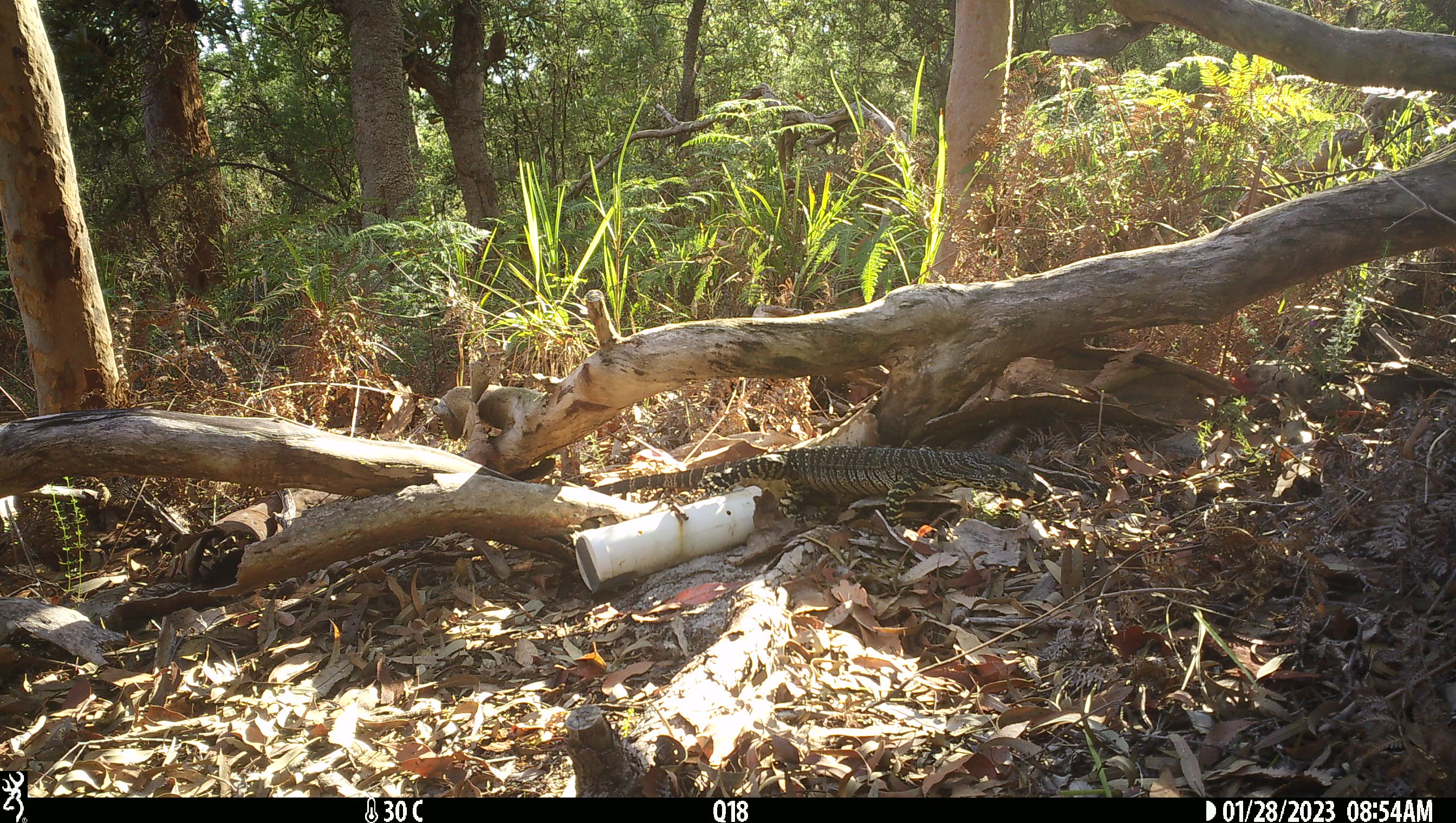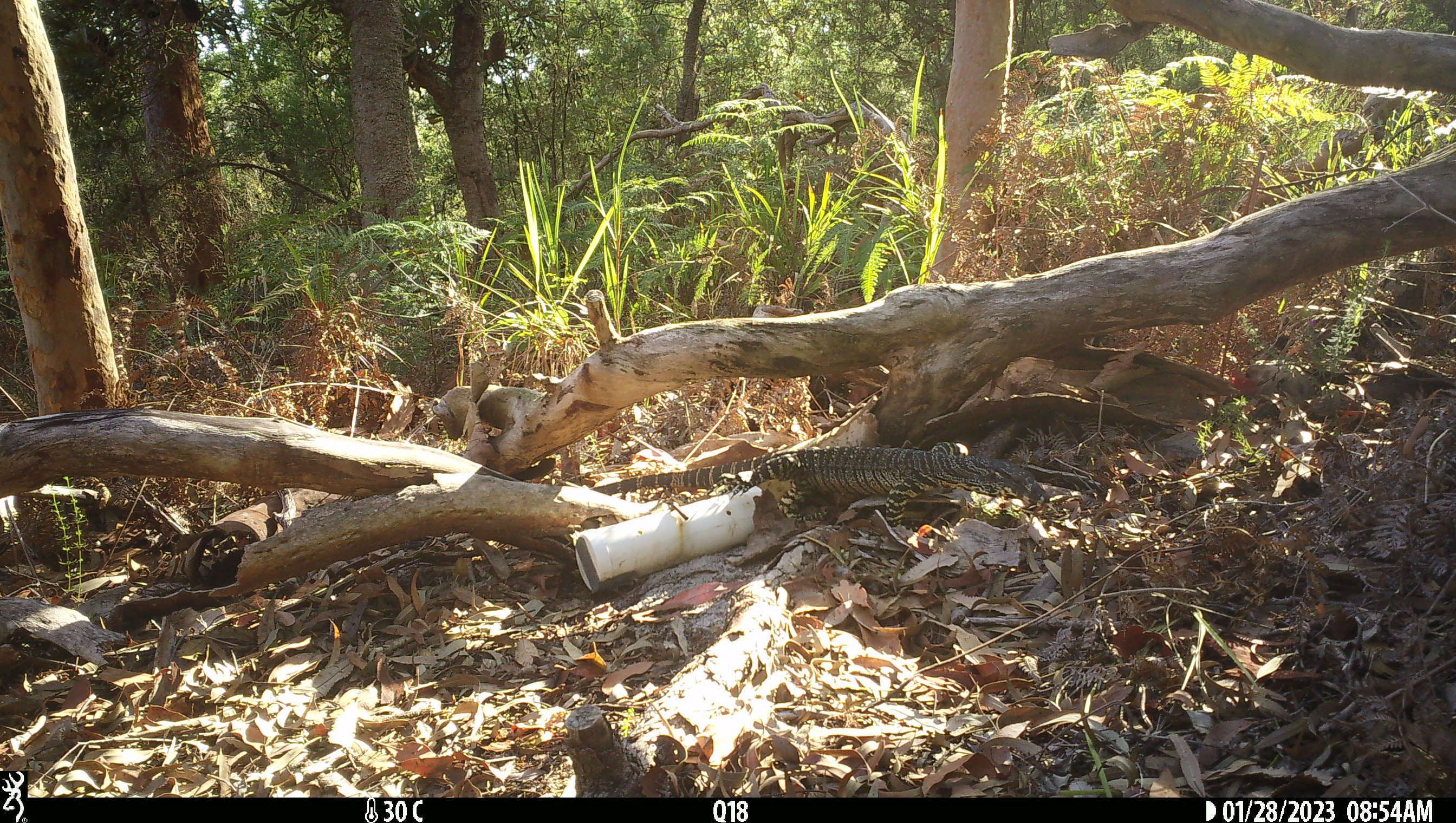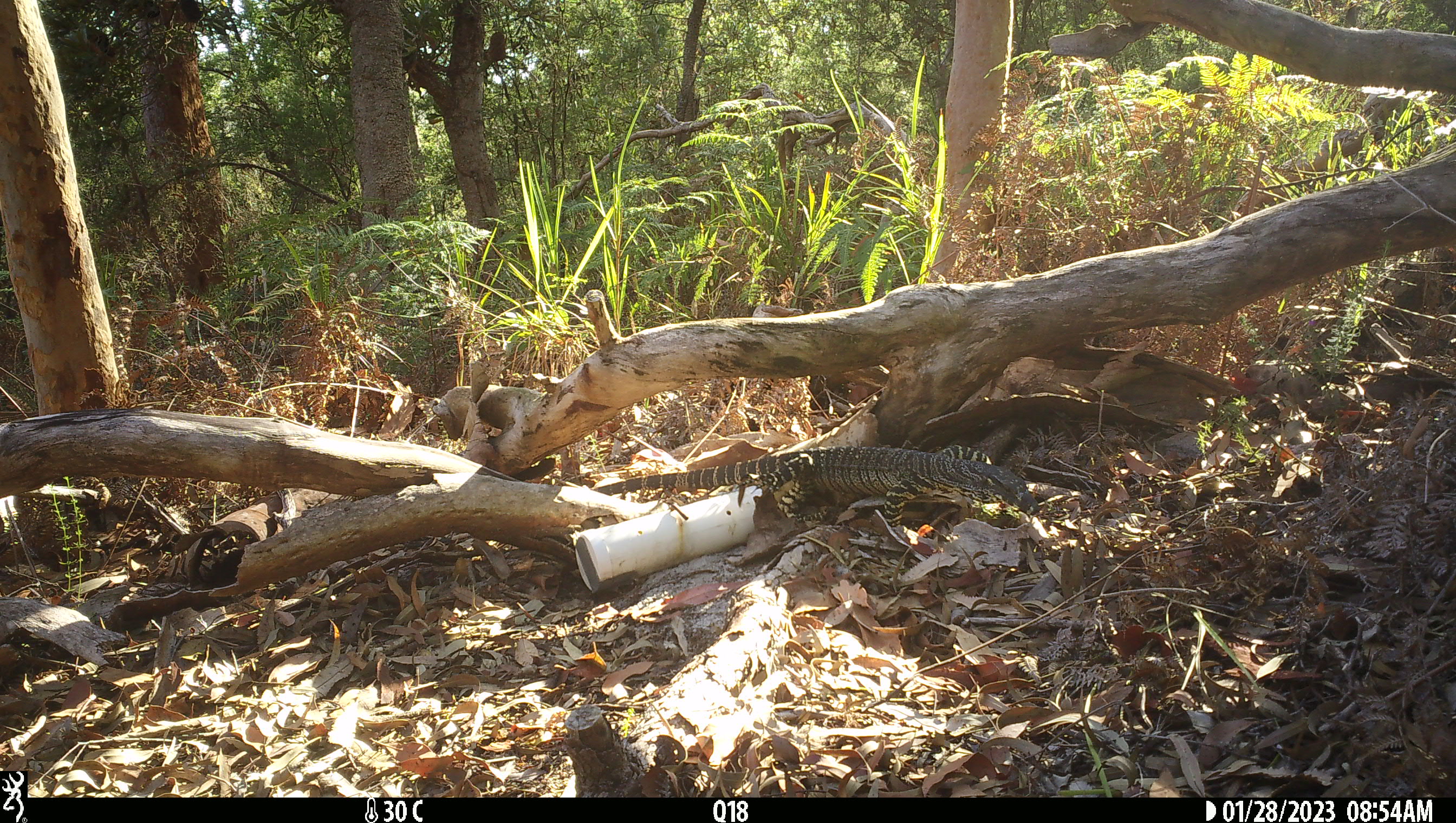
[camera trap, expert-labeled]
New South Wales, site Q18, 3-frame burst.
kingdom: Animalia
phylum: Chordata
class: Reptilia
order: Squamata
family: Varanidae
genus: Varanus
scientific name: Varanus varius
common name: lace monitor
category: goanna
Goanna (lace monitor) (Varanus varius).